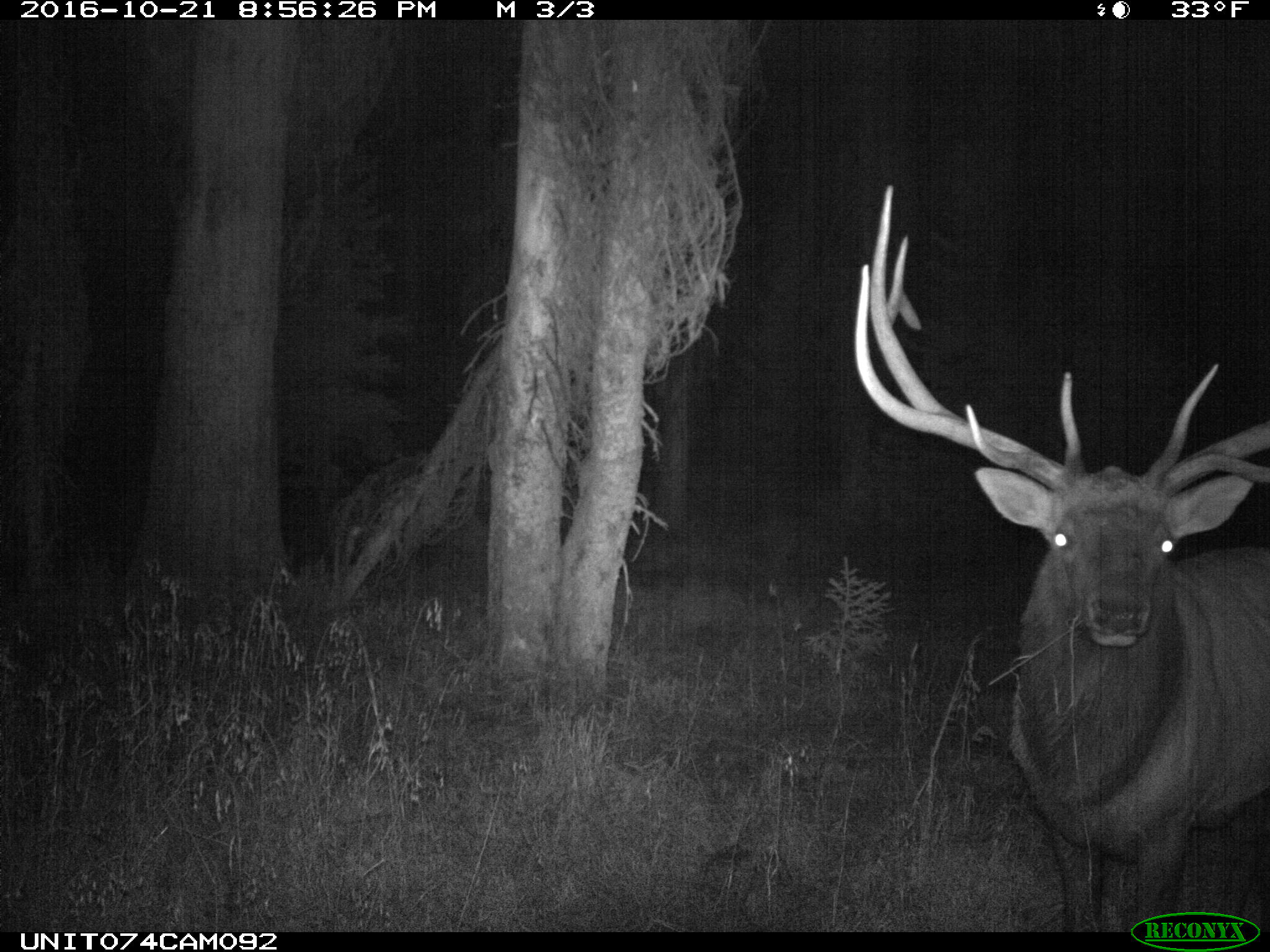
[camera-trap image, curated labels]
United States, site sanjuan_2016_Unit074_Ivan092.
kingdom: Animalia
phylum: Chordata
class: Mammalia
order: Artiodactyla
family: Cervidae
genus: Cervus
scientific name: Cervus elaphus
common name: red deer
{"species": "Cervus elaphus (red deer)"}